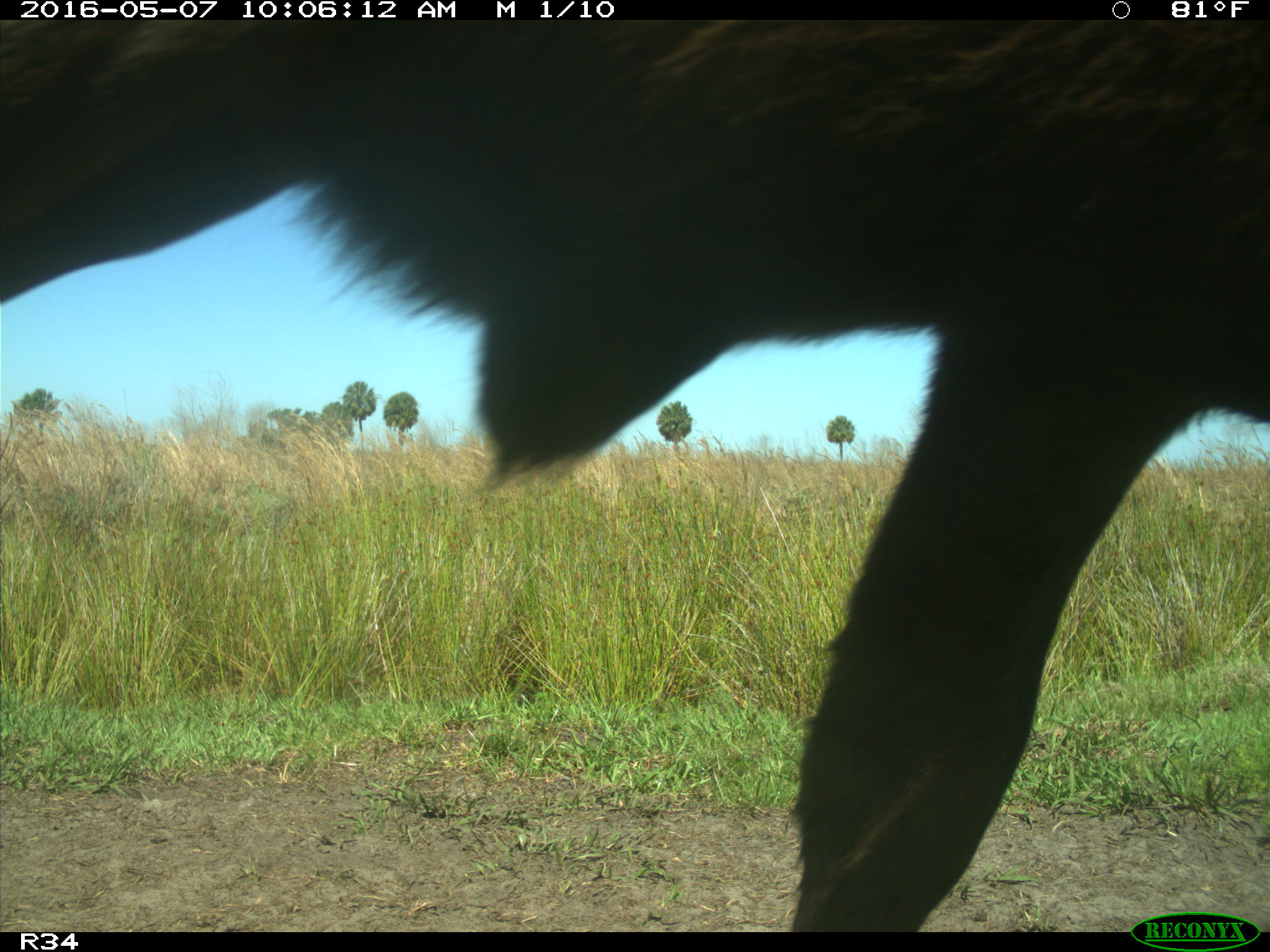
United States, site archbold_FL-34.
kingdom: Animalia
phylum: Chordata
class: Mammalia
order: Artiodactyla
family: Bovidae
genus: Bos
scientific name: Bos taurus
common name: domestic cow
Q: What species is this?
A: Bos taurus (domestic cow).